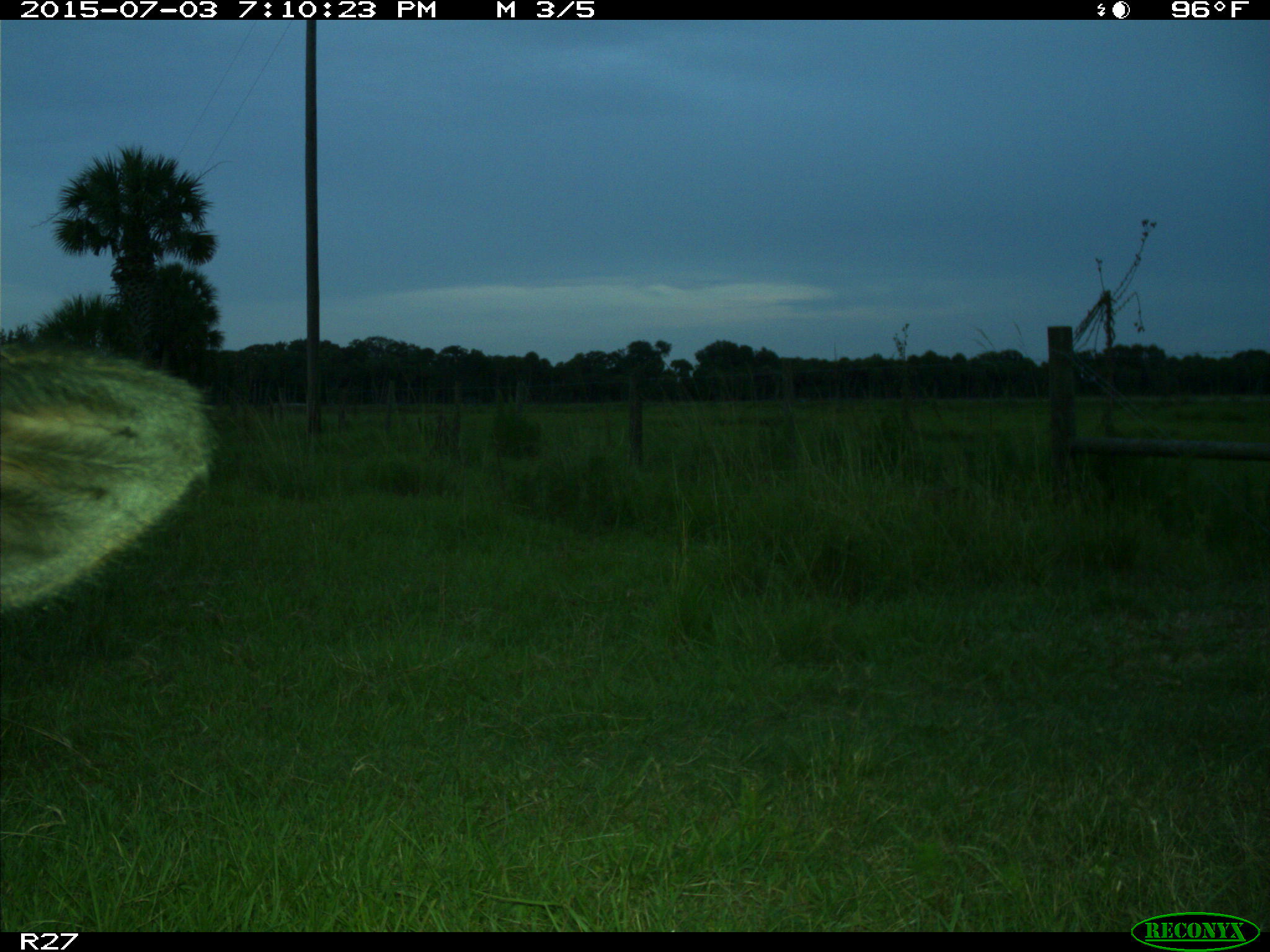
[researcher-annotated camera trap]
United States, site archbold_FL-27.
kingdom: Animalia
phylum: Chordata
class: Mammalia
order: Artiodactyla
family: Bovidae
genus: Bos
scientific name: Bos taurus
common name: domestic cow